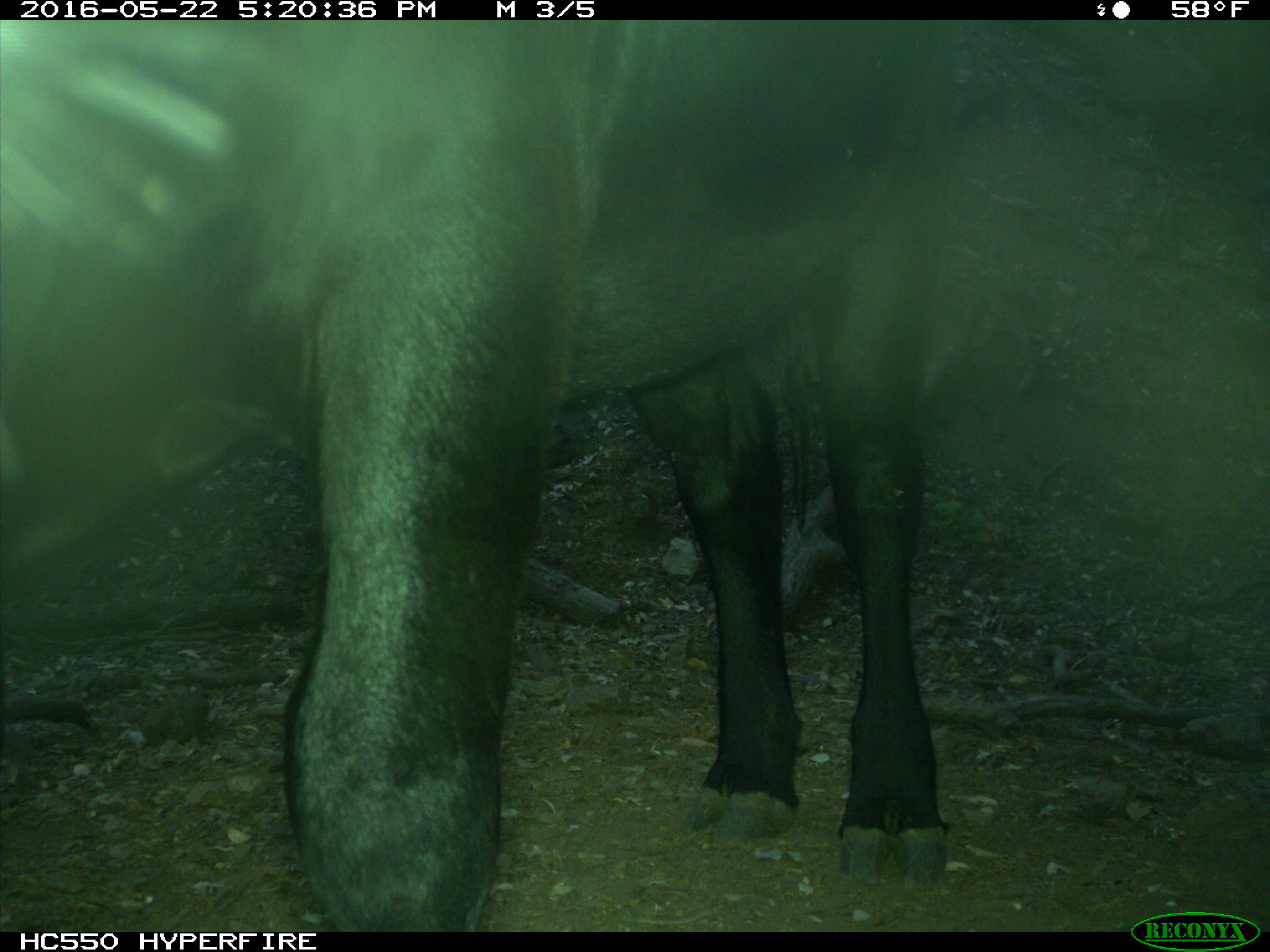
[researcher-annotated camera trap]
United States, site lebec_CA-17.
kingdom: Animalia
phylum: Chordata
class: Mammalia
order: Artiodactyla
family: Bovidae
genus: Bos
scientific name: Bos taurus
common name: domestic cow